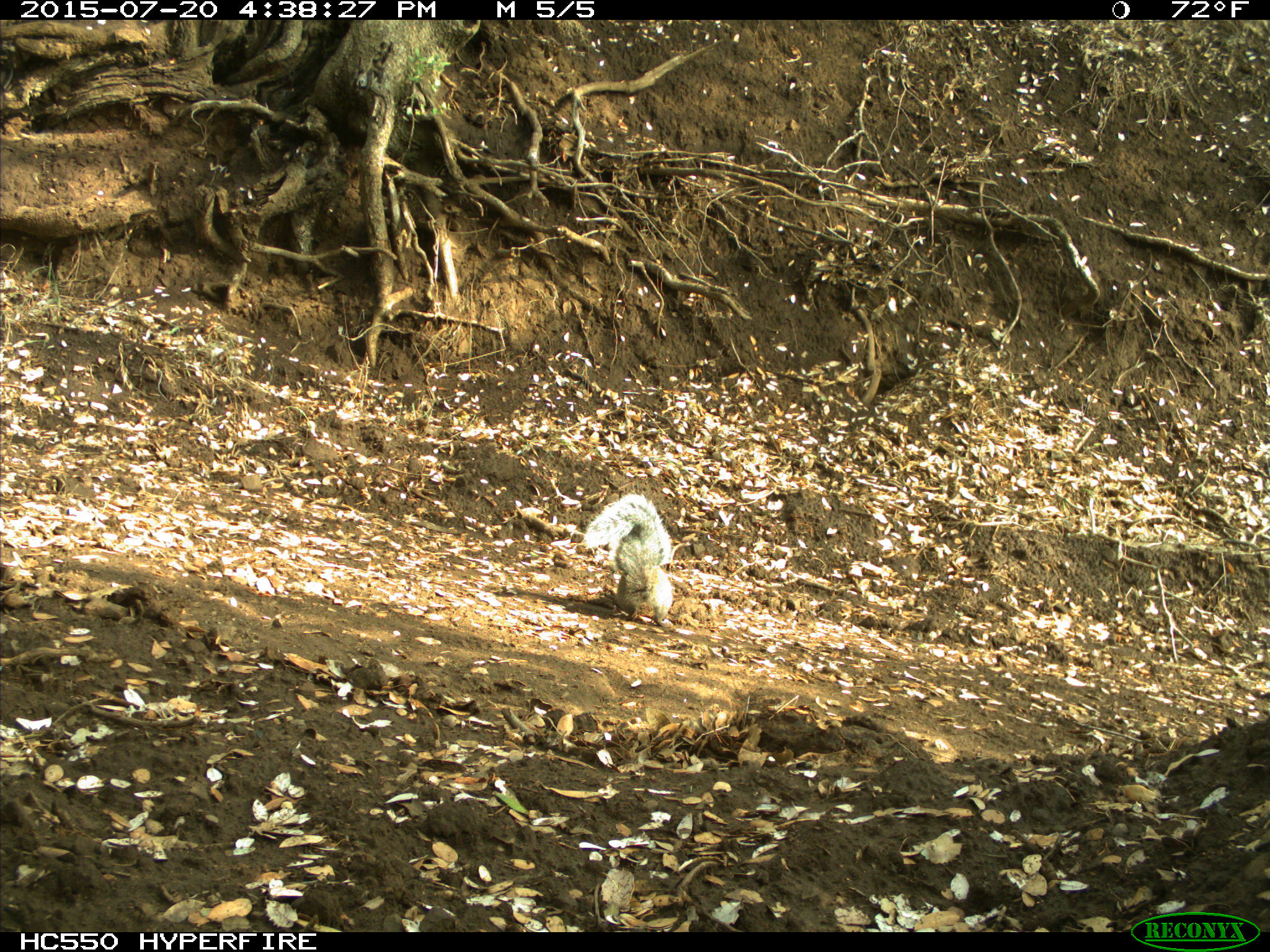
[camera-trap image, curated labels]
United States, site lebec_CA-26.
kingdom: Animalia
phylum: Chordata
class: Mammalia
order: Rodentia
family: Sciuridae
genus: Sciurus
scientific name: Sciurus carolinensis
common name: eastern gray squirrel